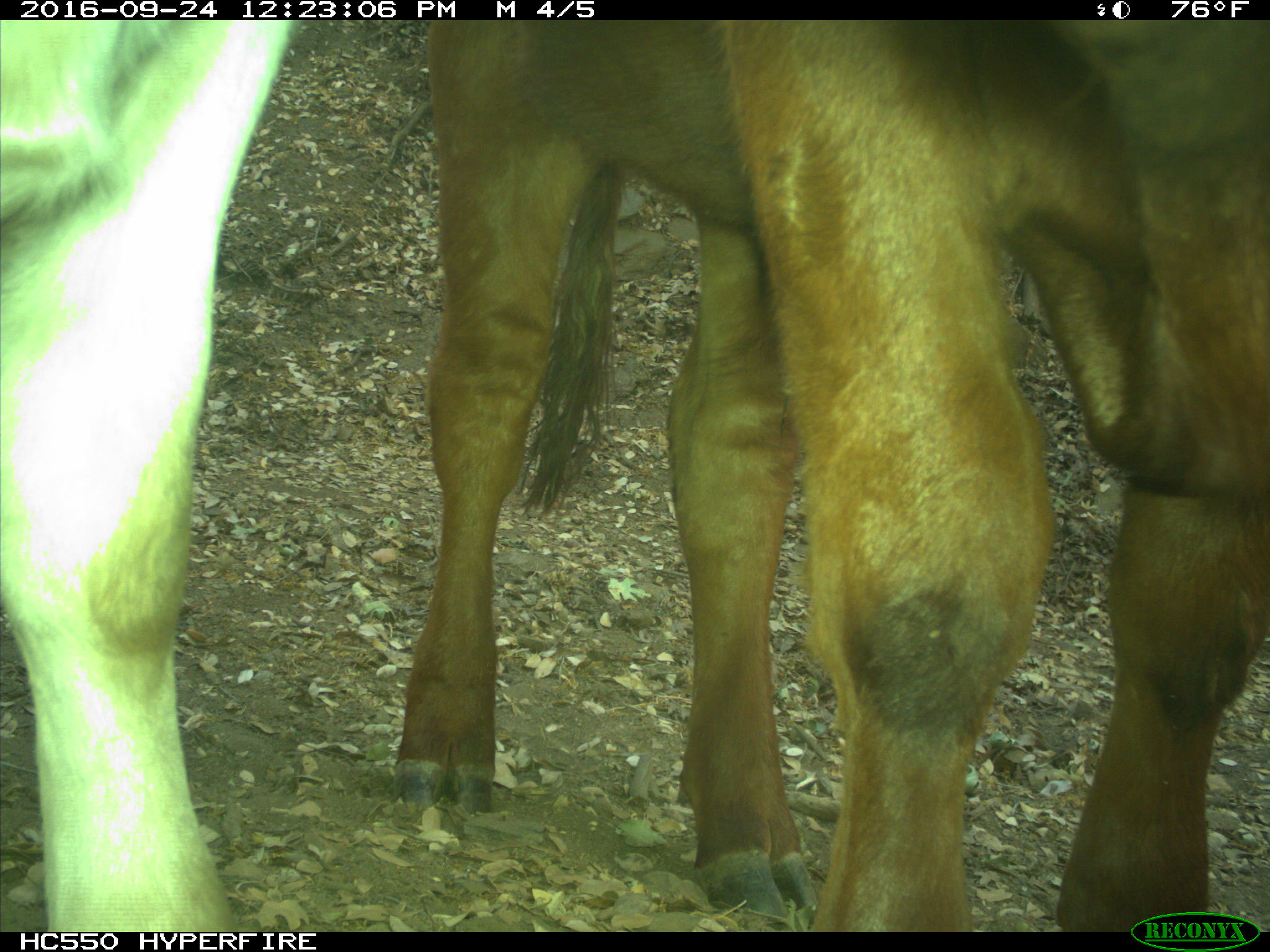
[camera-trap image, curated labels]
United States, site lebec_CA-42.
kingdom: Animalia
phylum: Chordata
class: Mammalia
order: Artiodactyla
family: Bovidae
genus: Bos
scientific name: Bos taurus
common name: domestic cow